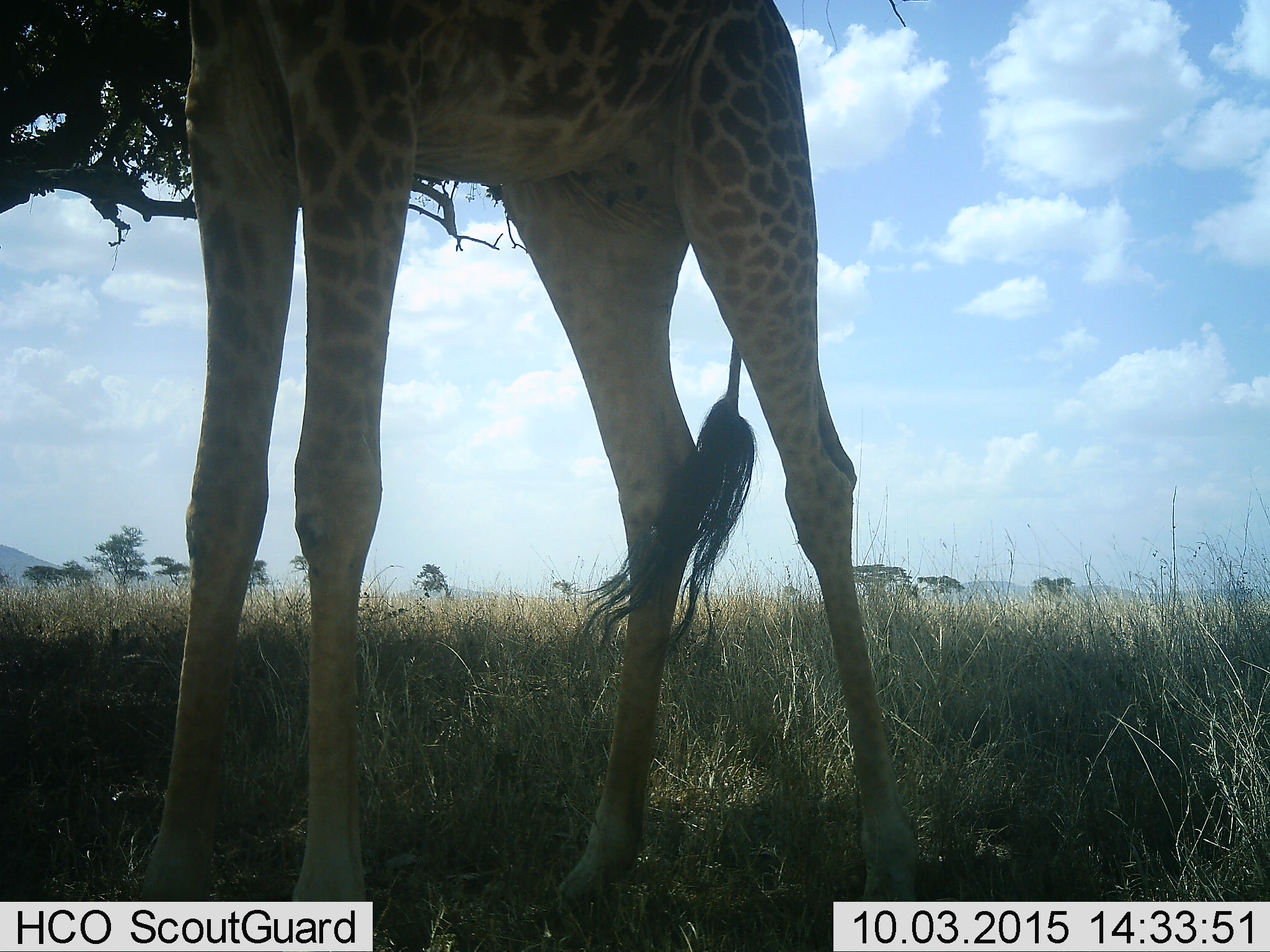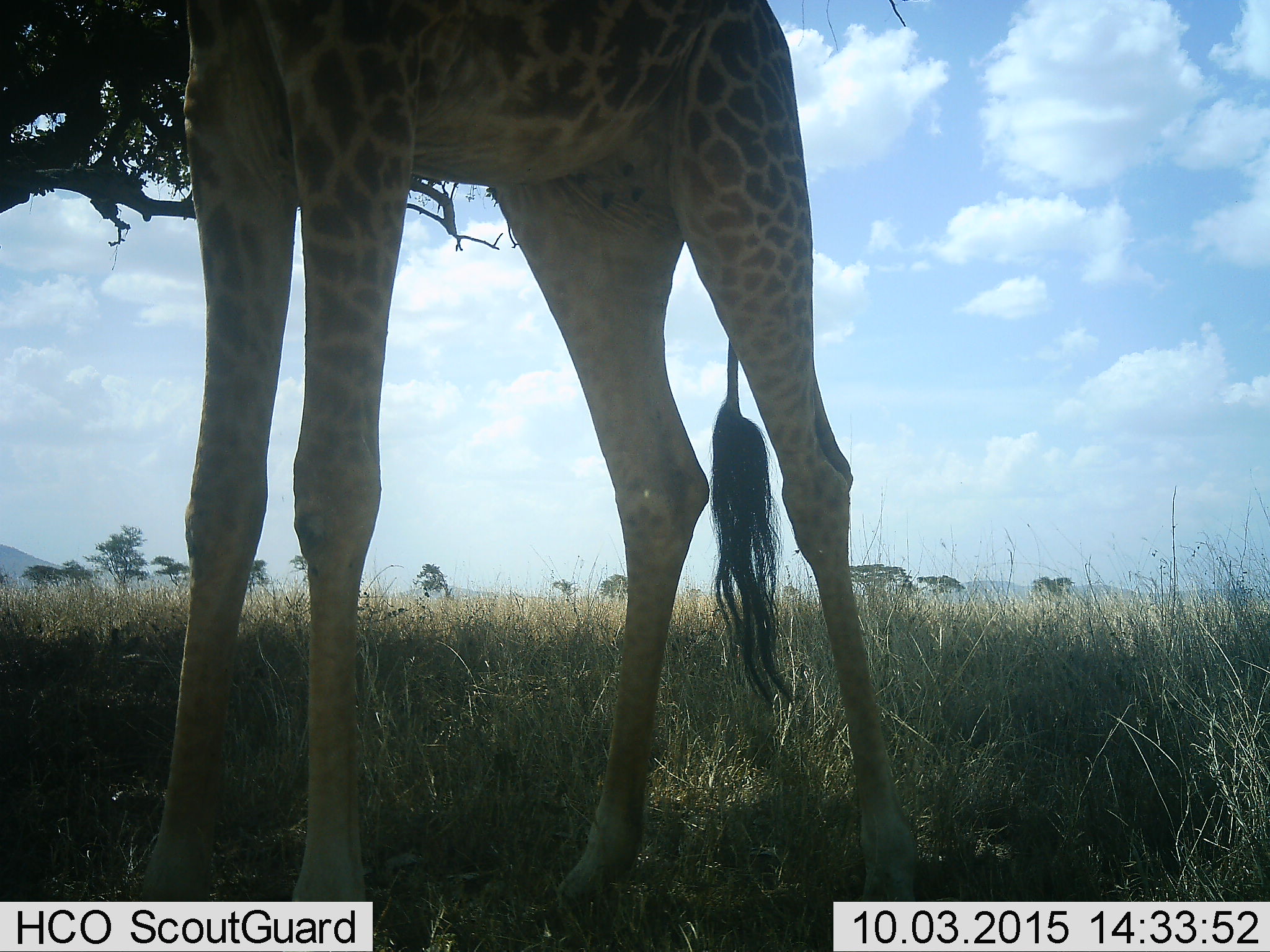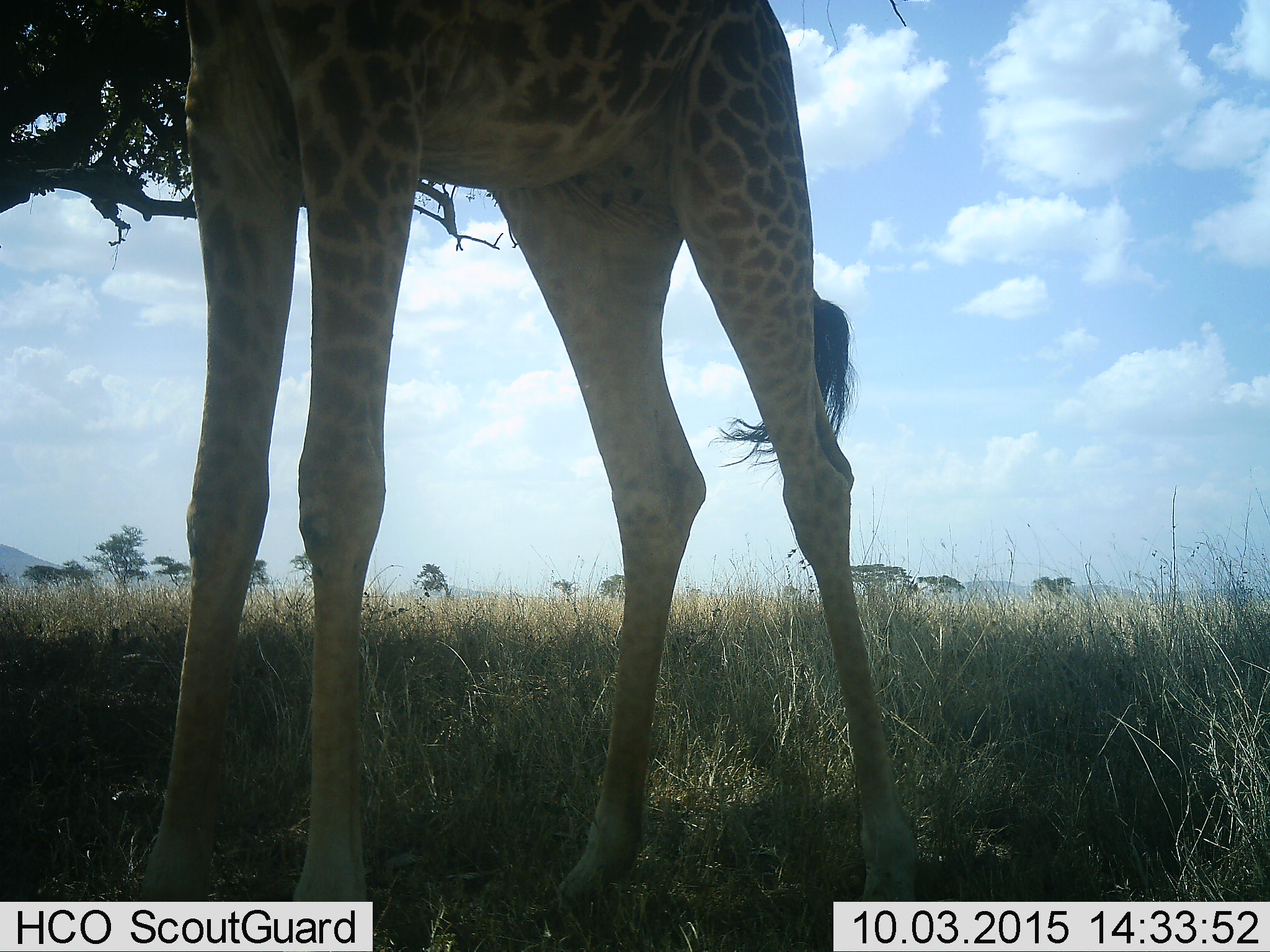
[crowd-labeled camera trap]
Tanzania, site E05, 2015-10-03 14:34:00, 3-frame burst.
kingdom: Animalia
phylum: Chordata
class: Mammalia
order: Artiodactyla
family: Giraffidae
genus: Giraffa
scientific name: Giraffa camelopardalis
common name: giraffe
Giraffe (Giraffa camelopardalis), count 1. Behavior (volunteer vote fractions): standing 82%, resting 0%, moving 6%, interacting 0%. Young present (vote fraction): 0%. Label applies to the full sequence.